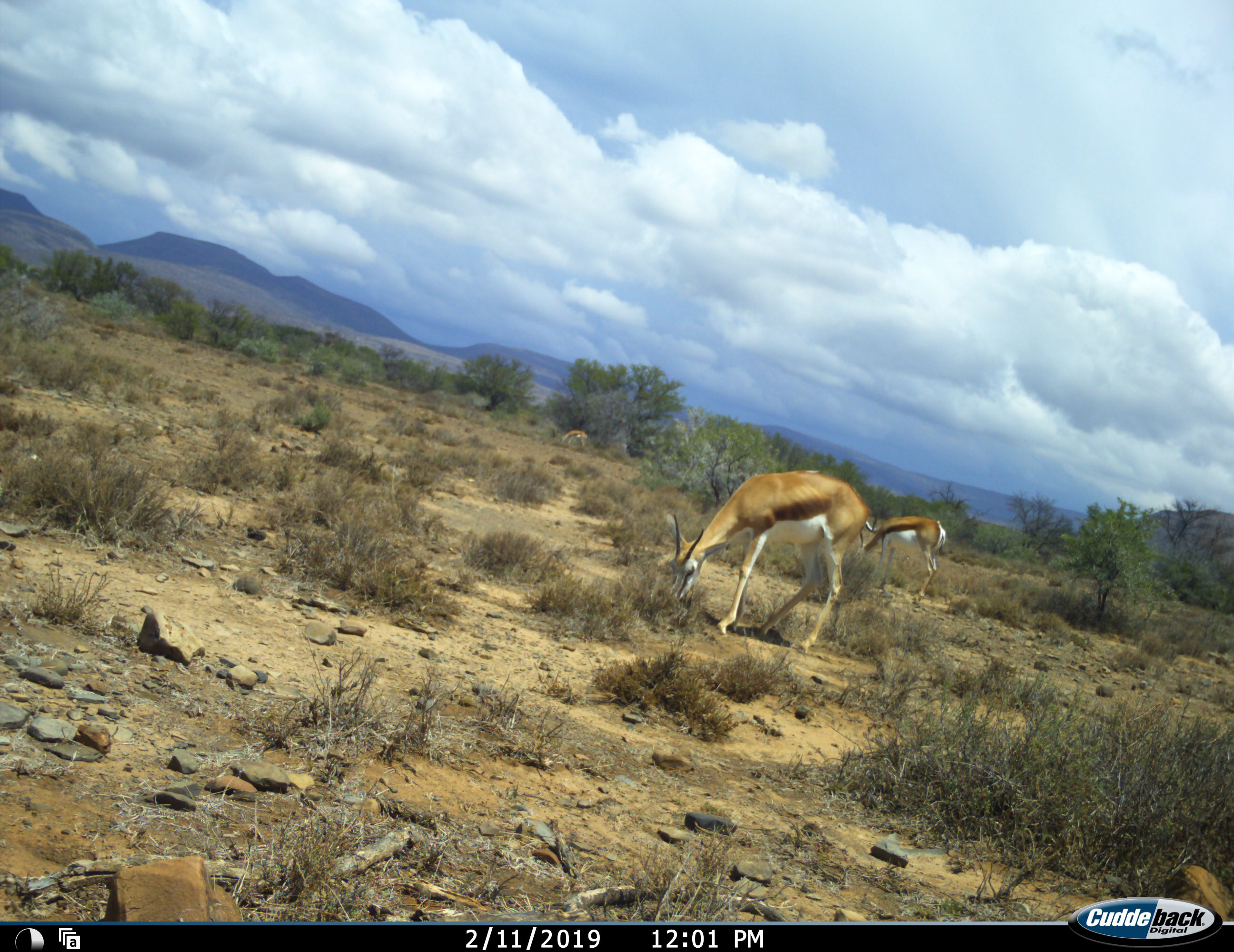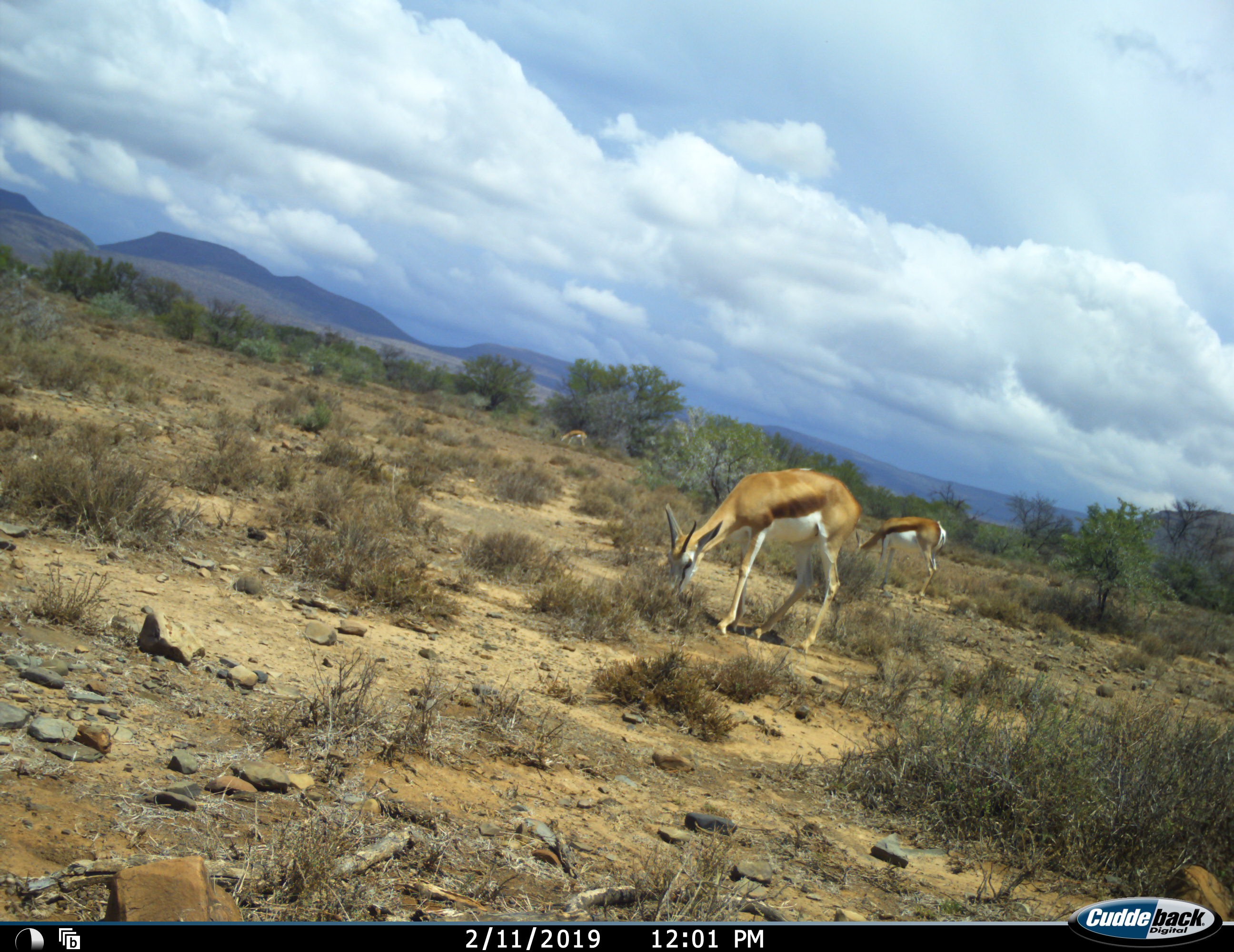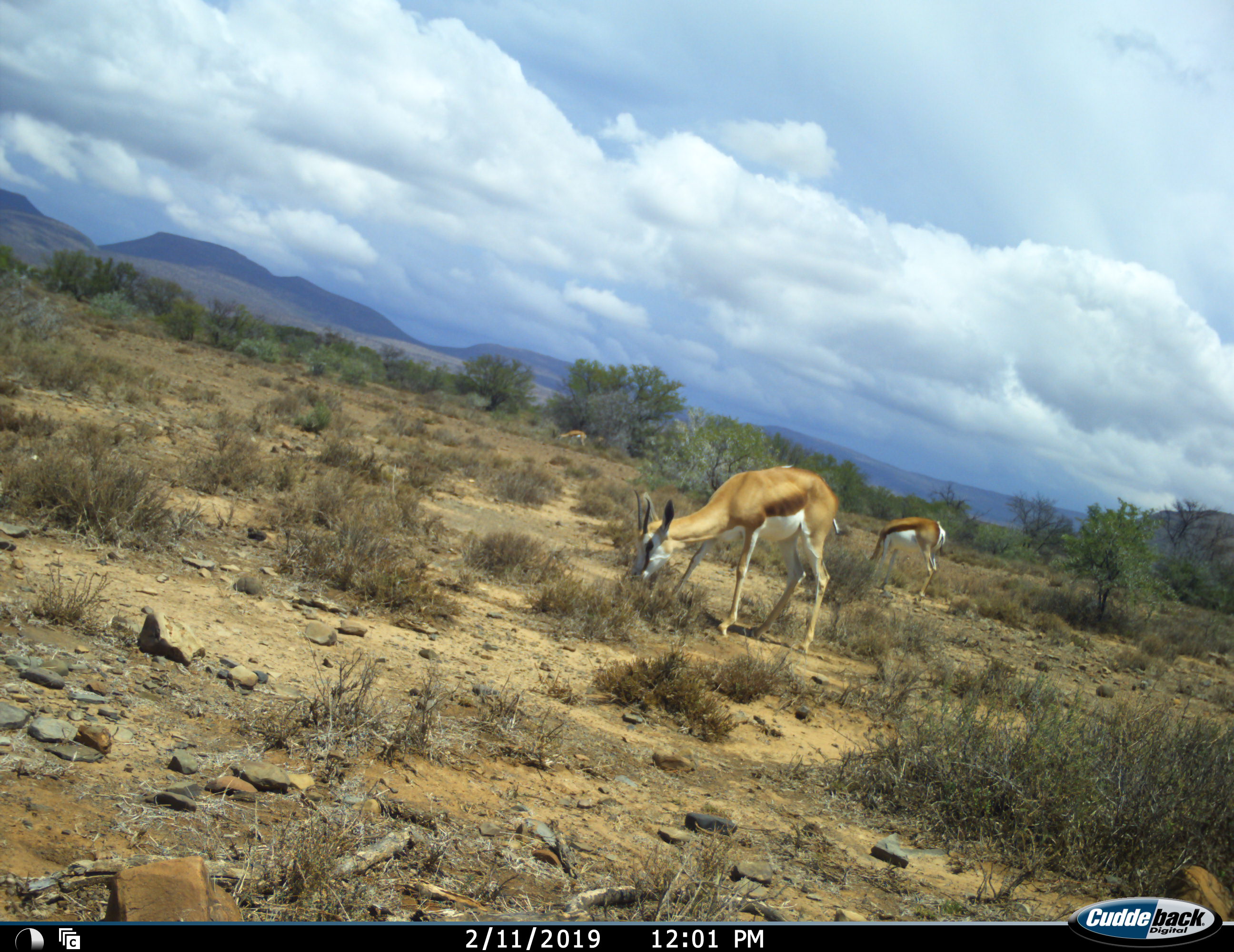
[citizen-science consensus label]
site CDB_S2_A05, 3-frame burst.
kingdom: Animalia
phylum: Chordata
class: Mammalia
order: Artiodactyla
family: Bovidae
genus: Antidorcas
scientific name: Antidorcas marsupialis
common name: springbok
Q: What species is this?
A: Springbok (Antidorcas marsupialis).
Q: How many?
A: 3.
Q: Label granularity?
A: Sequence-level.